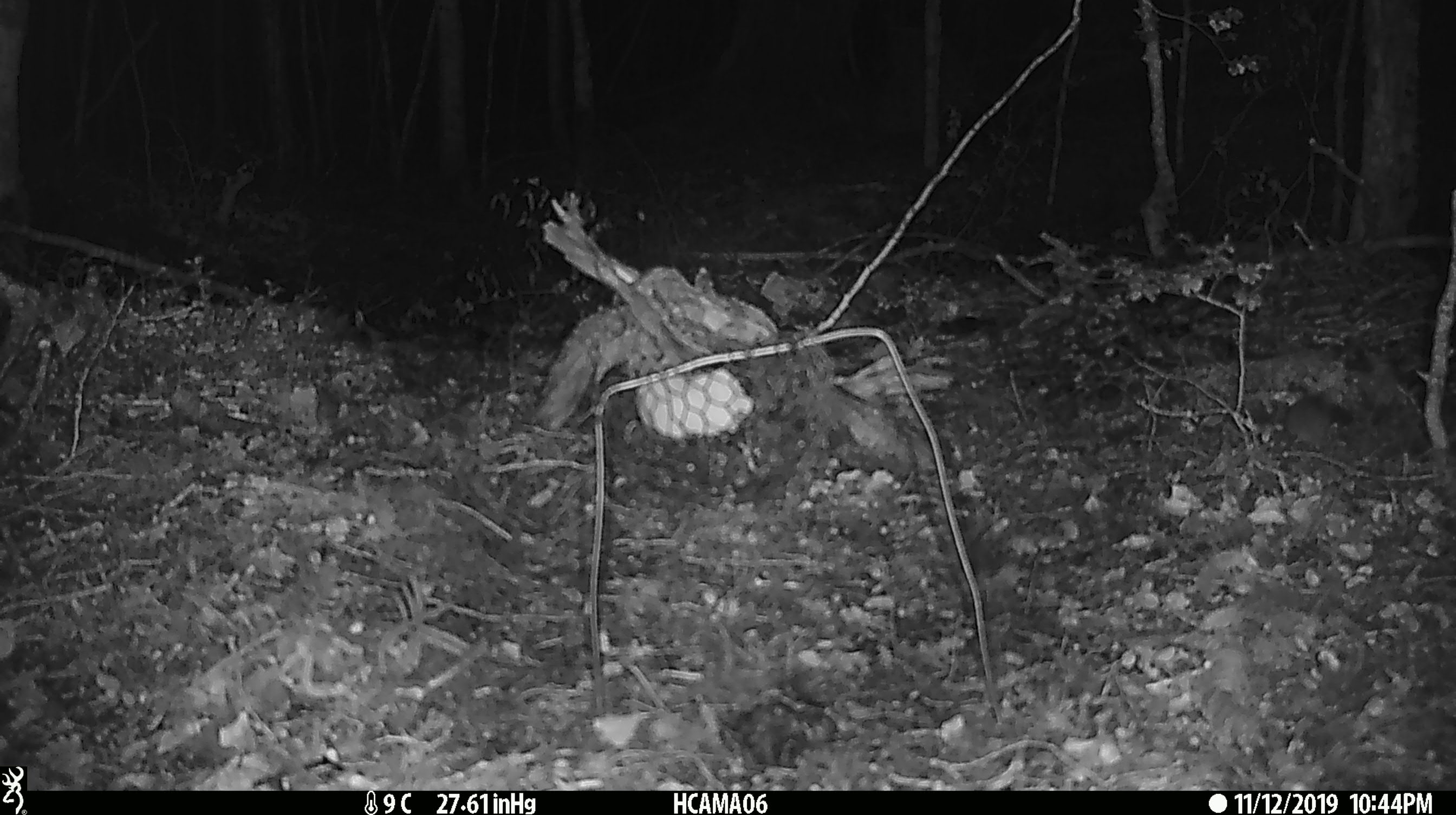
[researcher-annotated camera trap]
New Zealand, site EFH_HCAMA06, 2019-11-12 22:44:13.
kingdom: Animalia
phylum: Chordata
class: Mammalia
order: Rodentia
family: Muridae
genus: Mus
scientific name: Mus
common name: mouse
Mouse (Mus).